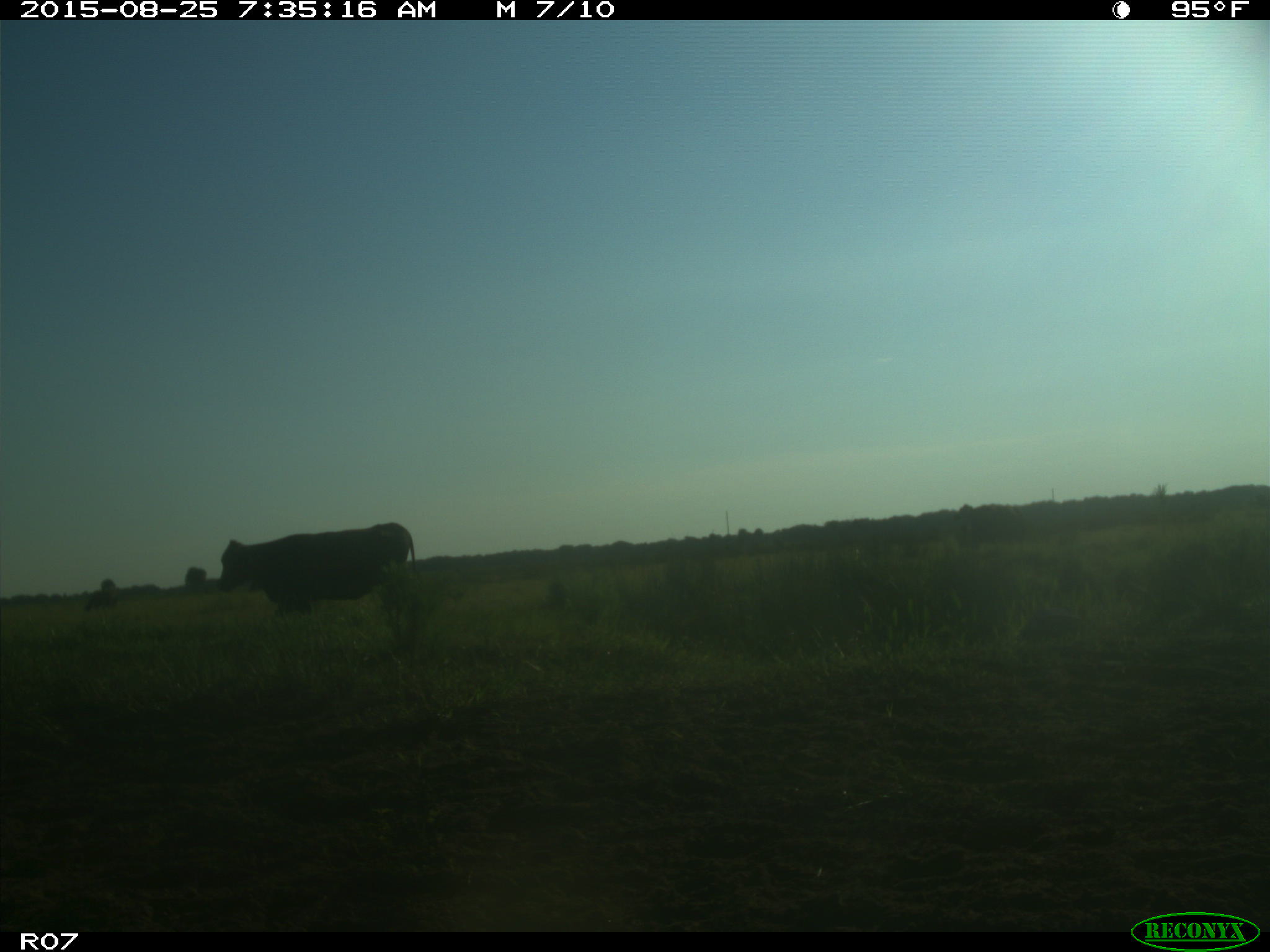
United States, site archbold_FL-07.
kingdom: Animalia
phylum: Chordata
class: Mammalia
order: Artiodactyla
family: Bovidae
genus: Bos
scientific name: Bos taurus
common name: domestic cow